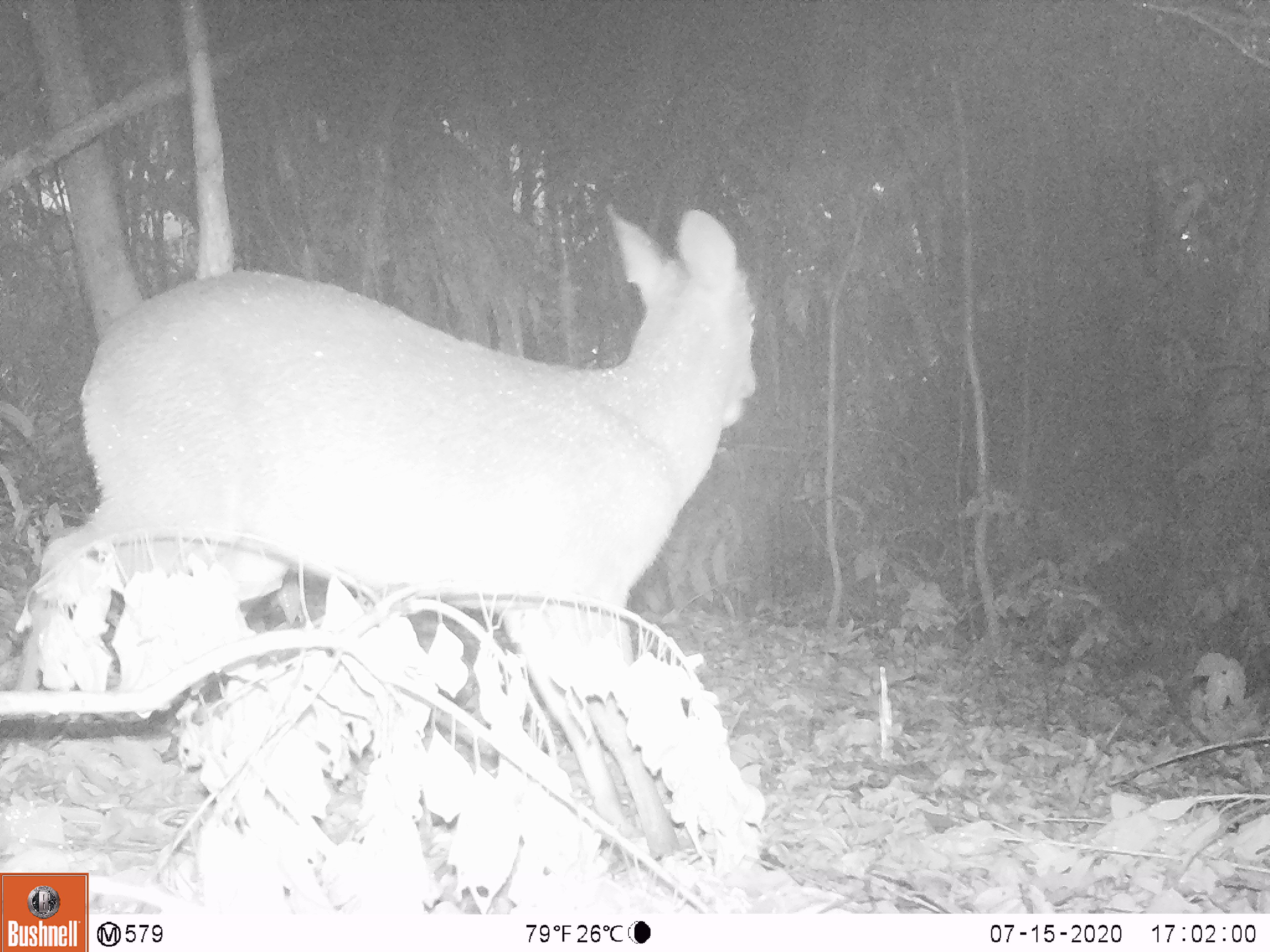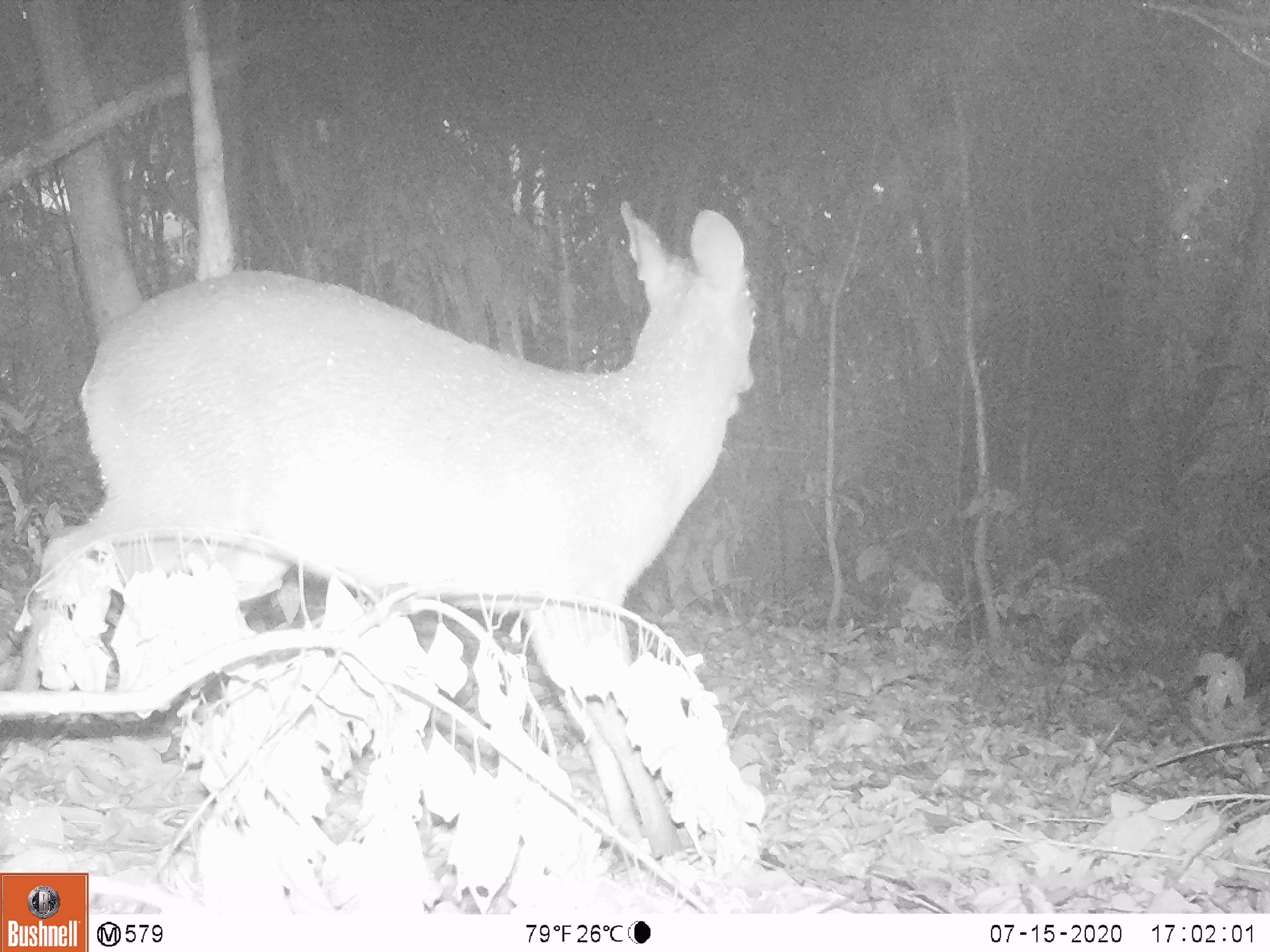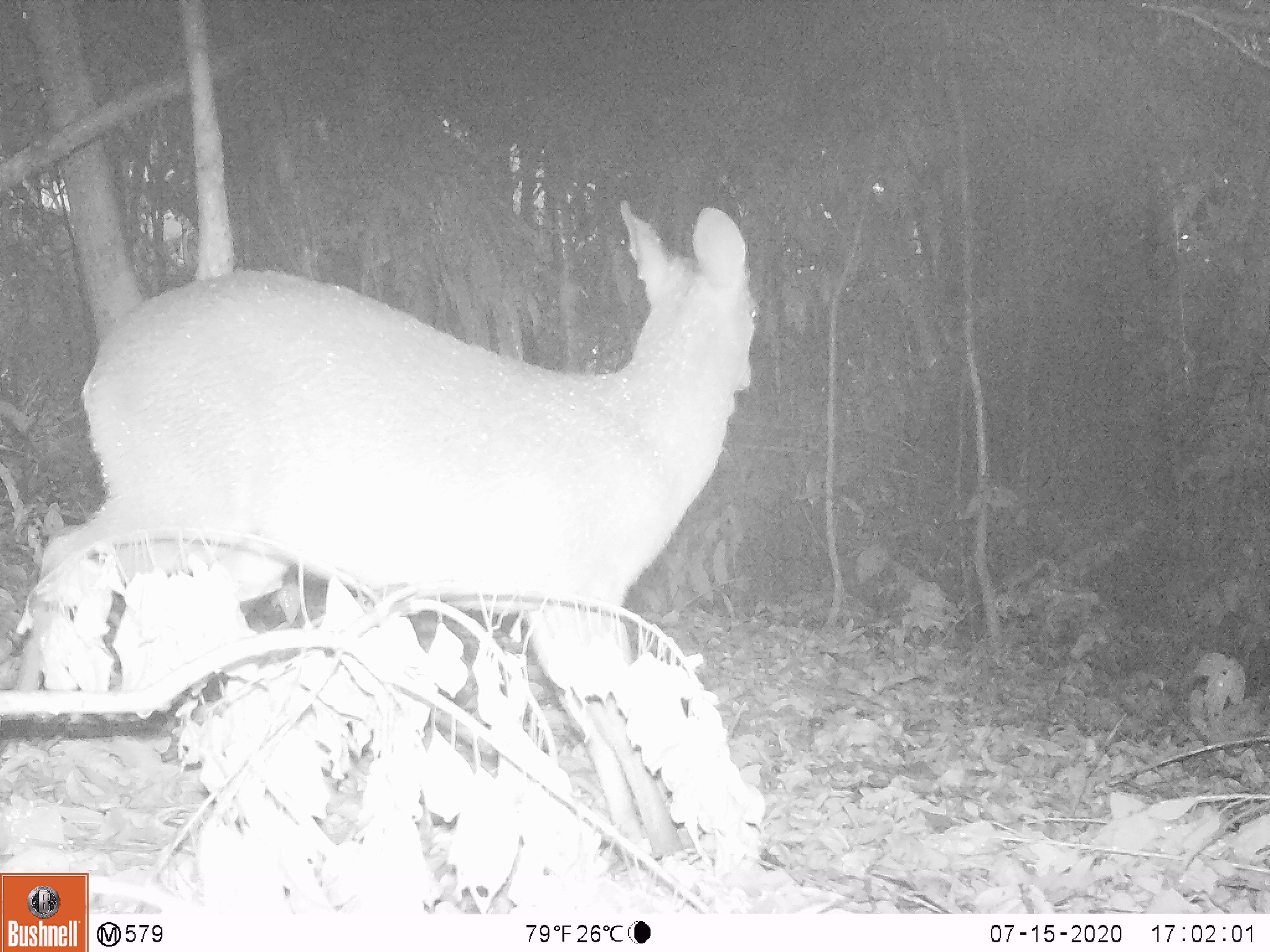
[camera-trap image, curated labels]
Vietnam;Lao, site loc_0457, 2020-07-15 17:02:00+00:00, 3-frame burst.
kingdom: Animalia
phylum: Chordata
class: Mammalia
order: Artiodactyla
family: Cervidae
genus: Muntiacus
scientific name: Muntiacus vuquangensis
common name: large-antlered muntjac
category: large antlered muntjac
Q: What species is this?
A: Large antlered muntjac (large-antlered muntjac) (Muntiacus vuquangensis).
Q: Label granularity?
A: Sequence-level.